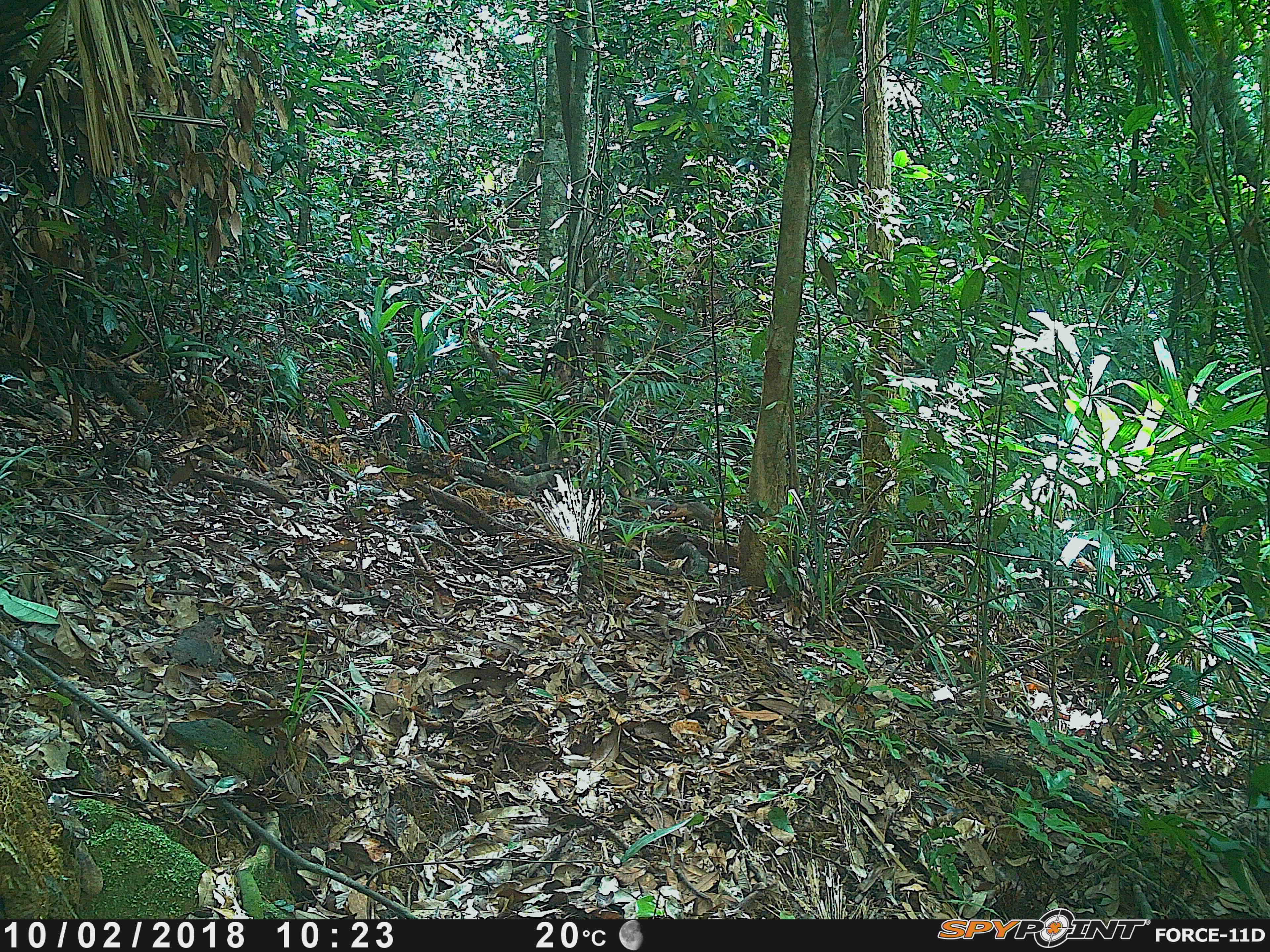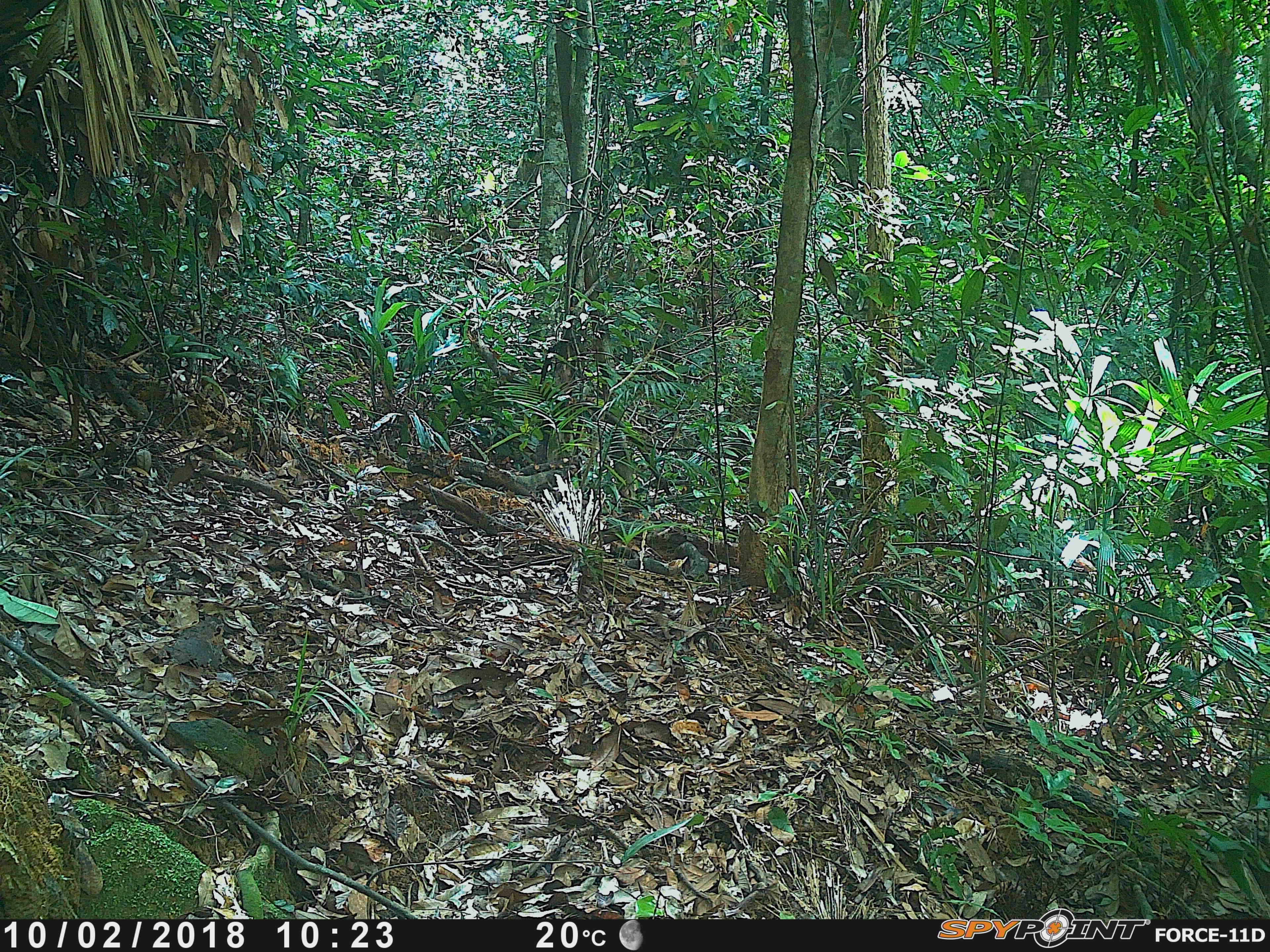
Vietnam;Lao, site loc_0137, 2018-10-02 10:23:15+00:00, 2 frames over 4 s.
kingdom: Animalia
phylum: Chordata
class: Mammalia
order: Rodentia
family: Sciuridae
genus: Dremomys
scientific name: Dremomys rufigenis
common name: red-cheeked squirrel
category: red cheeked squirrel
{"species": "red cheeked squirrel (red-cheeked squirrel) (Dremomys rufigenis)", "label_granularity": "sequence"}